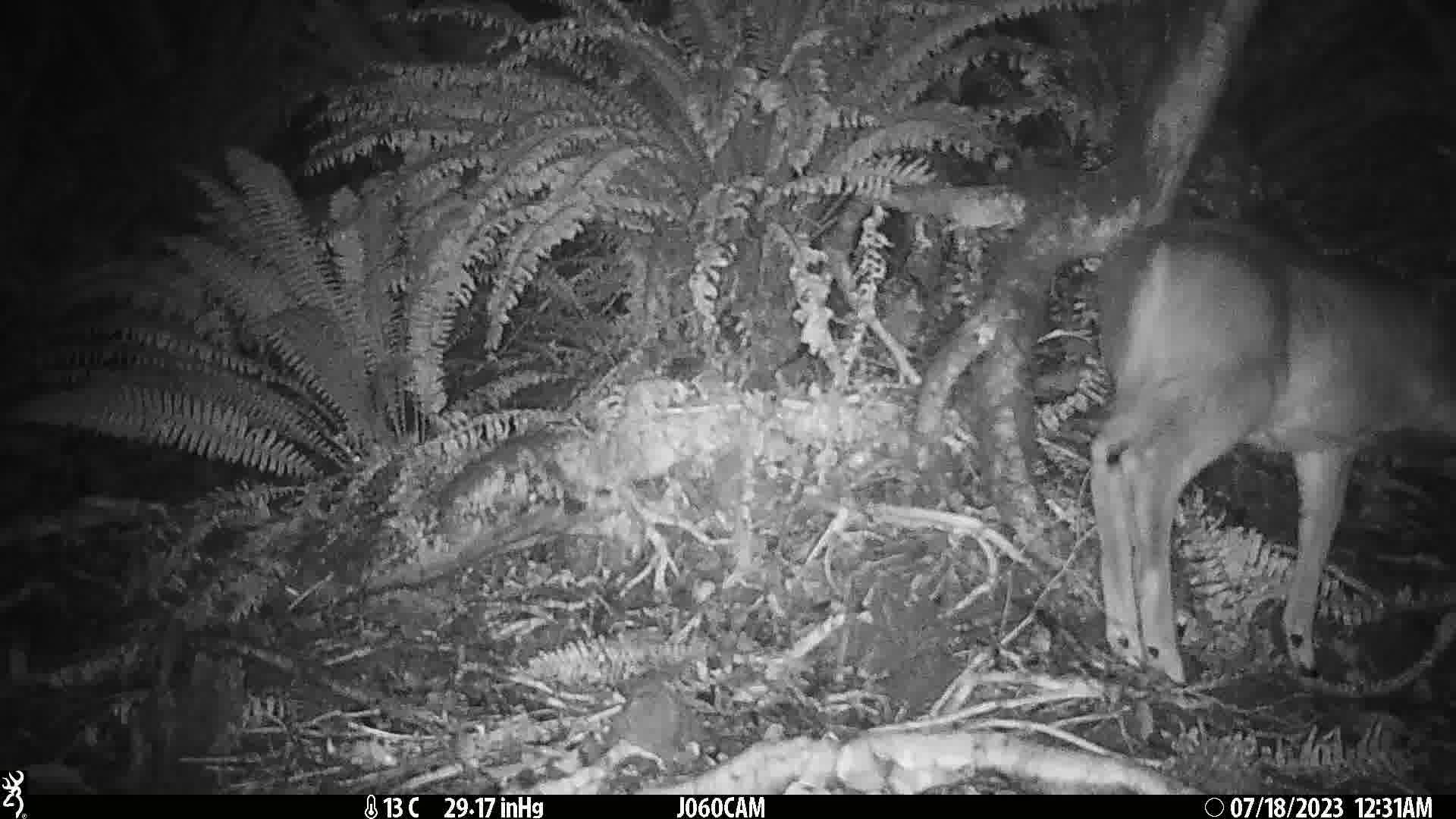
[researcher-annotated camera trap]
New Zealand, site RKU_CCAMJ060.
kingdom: Animalia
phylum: Chordata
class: Mammalia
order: Artiodactyla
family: Cervidae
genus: Odocoileus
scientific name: Odocoileus virginianus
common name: white-tailed deer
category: white tailed deer